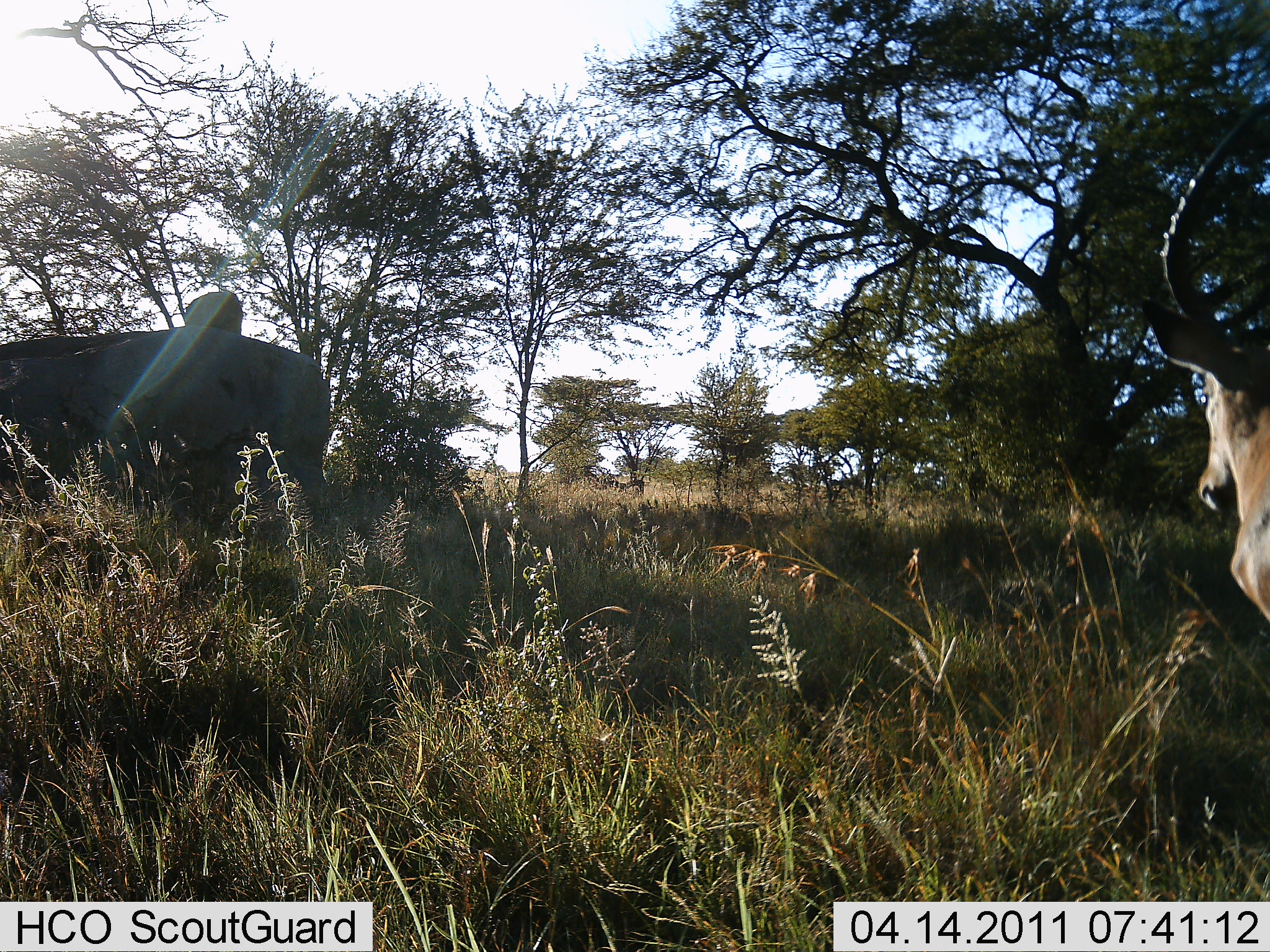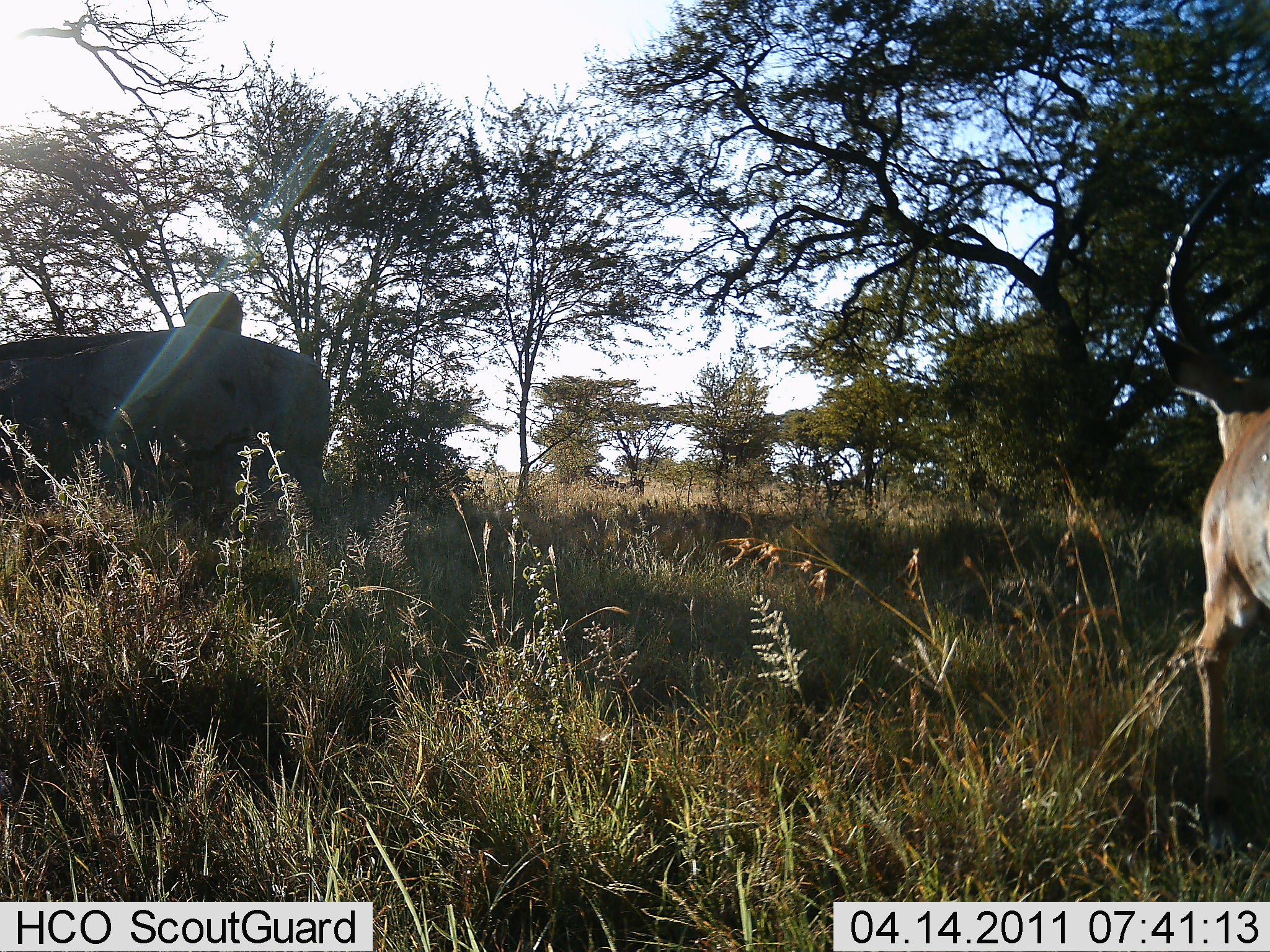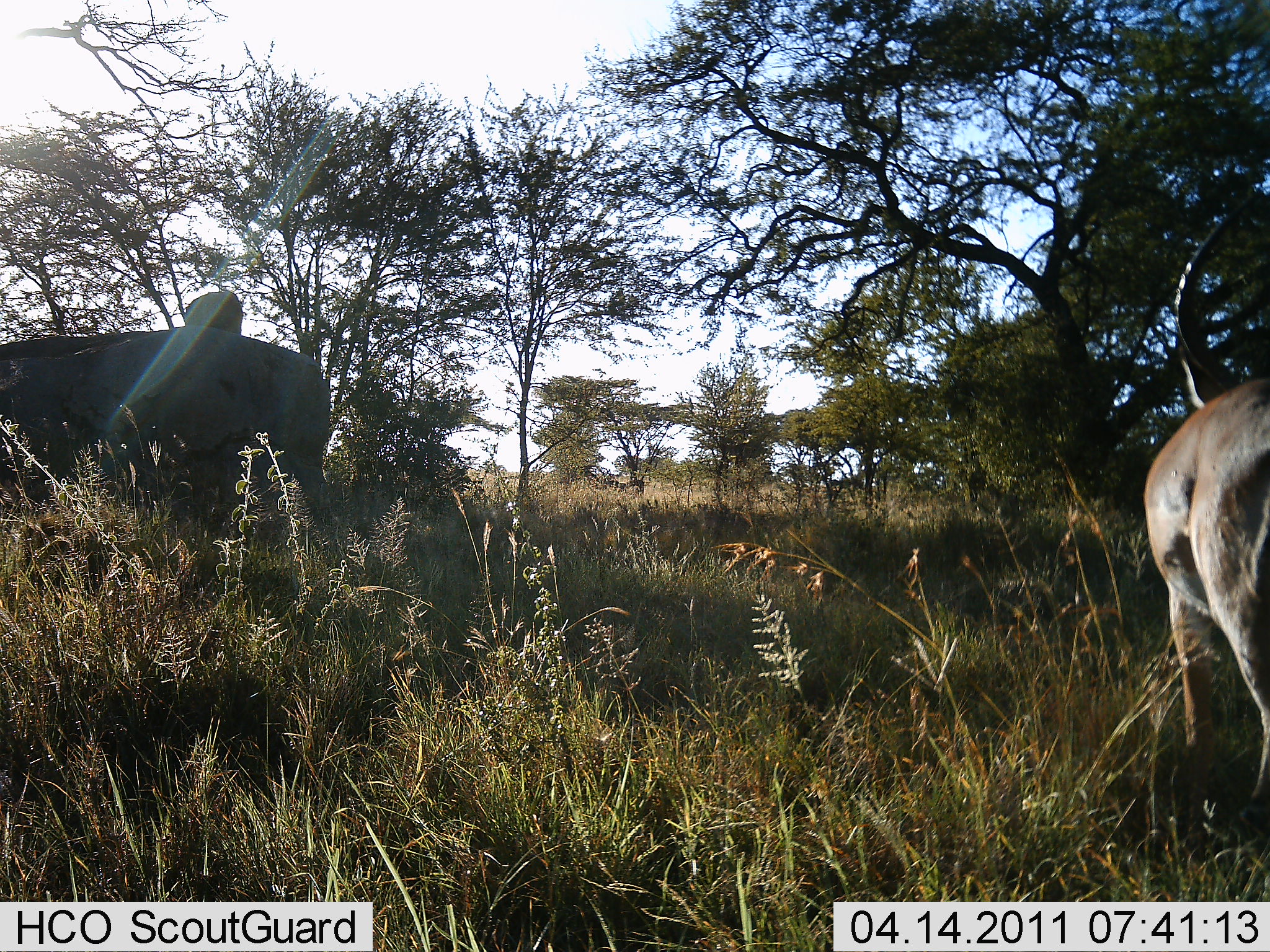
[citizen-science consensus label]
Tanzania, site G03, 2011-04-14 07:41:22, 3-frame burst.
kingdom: Animalia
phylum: Chordata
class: Mammalia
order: Artiodactyla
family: Bovidae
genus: Aepyceros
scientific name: Aepyceros melampus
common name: impala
Impala (Aepyceros melampus), count 1. Behavior (volunteer vote fractions): standing 30%, resting 0%, moving 70%, interacting 0%. Young present (vote fraction): 0%. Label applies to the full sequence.